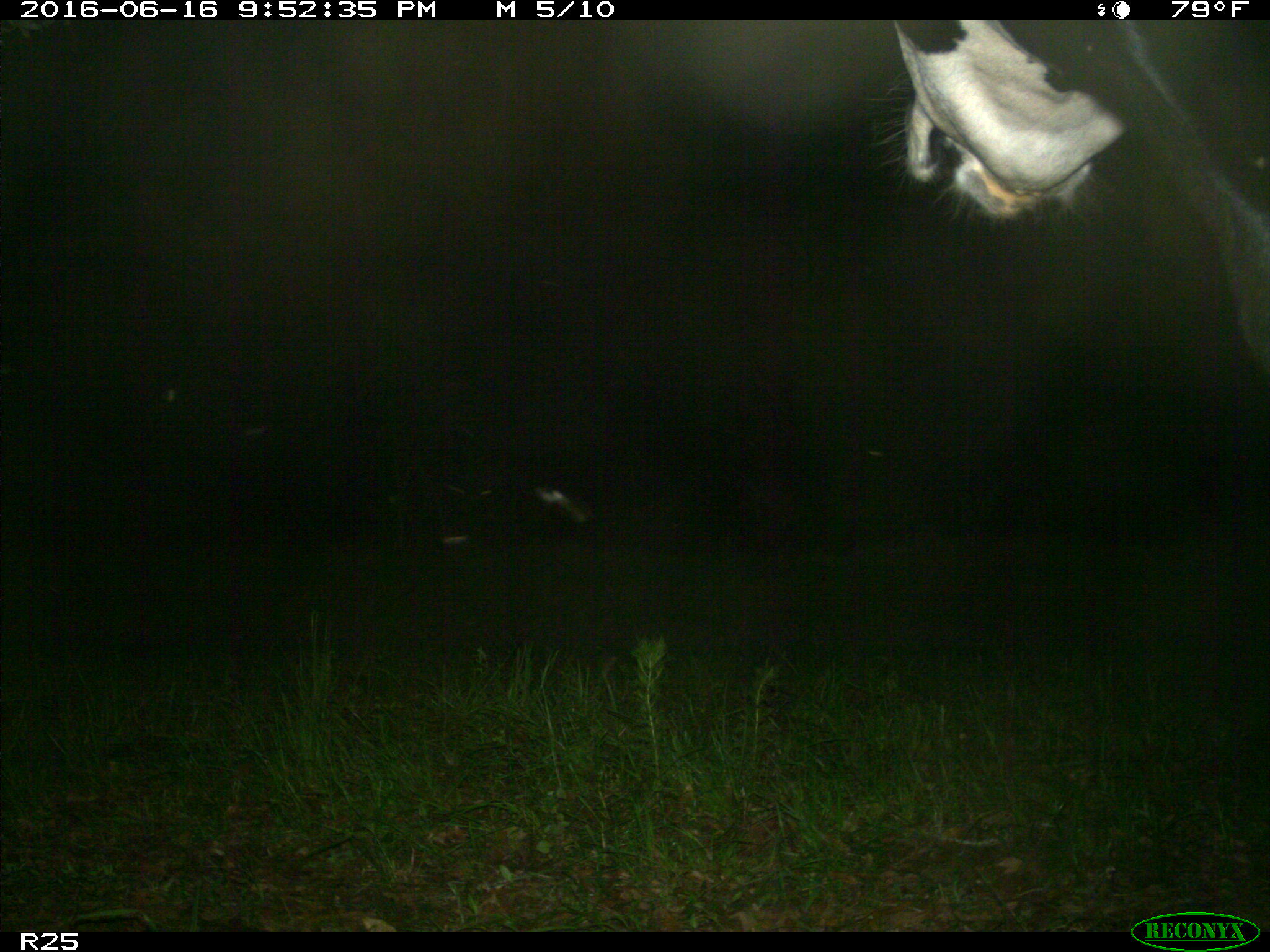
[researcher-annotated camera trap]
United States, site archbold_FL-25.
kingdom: Animalia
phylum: Chordata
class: Mammalia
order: Artiodactyla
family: Bovidae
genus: Bos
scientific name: Bos taurus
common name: domestic cow